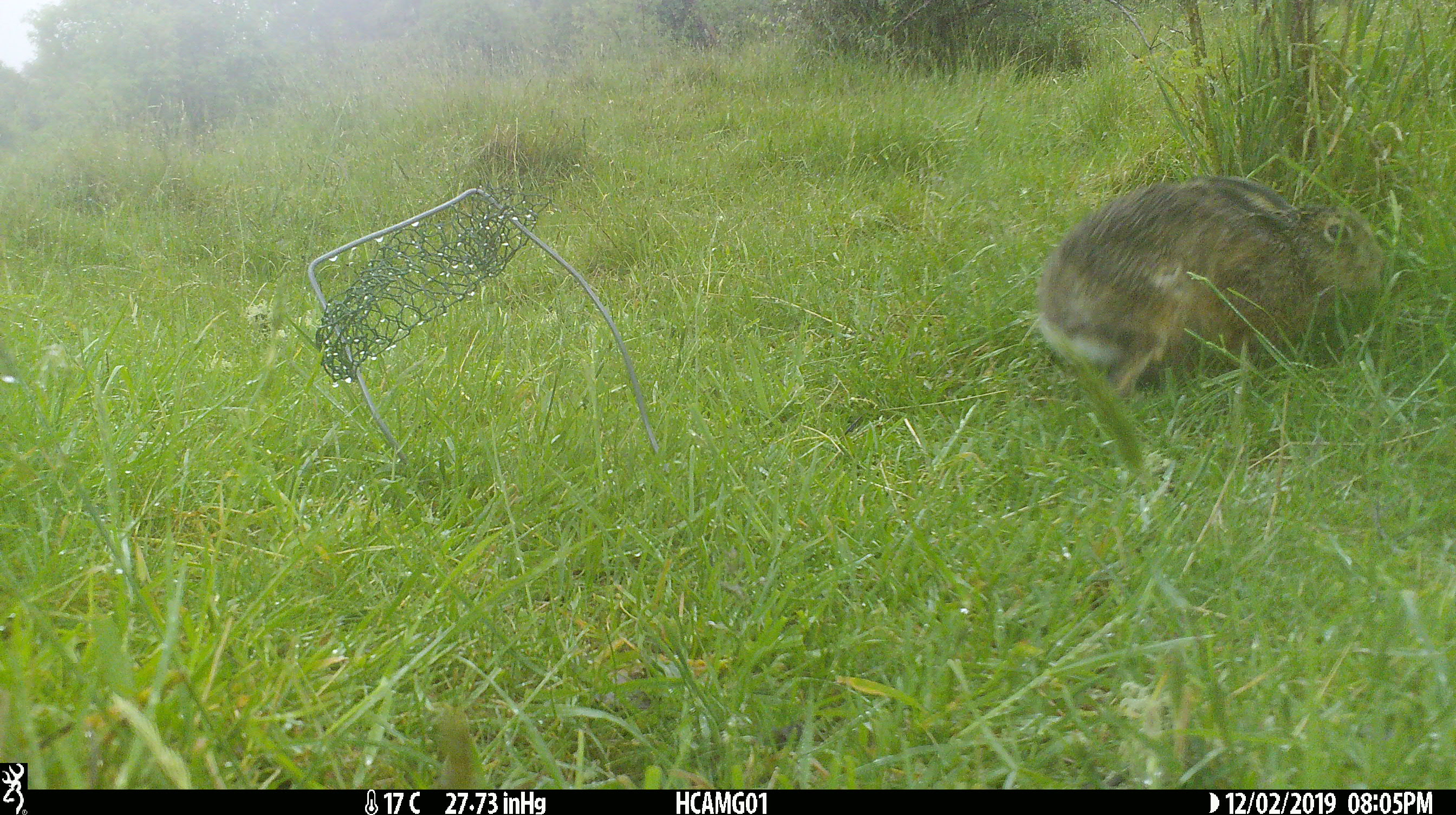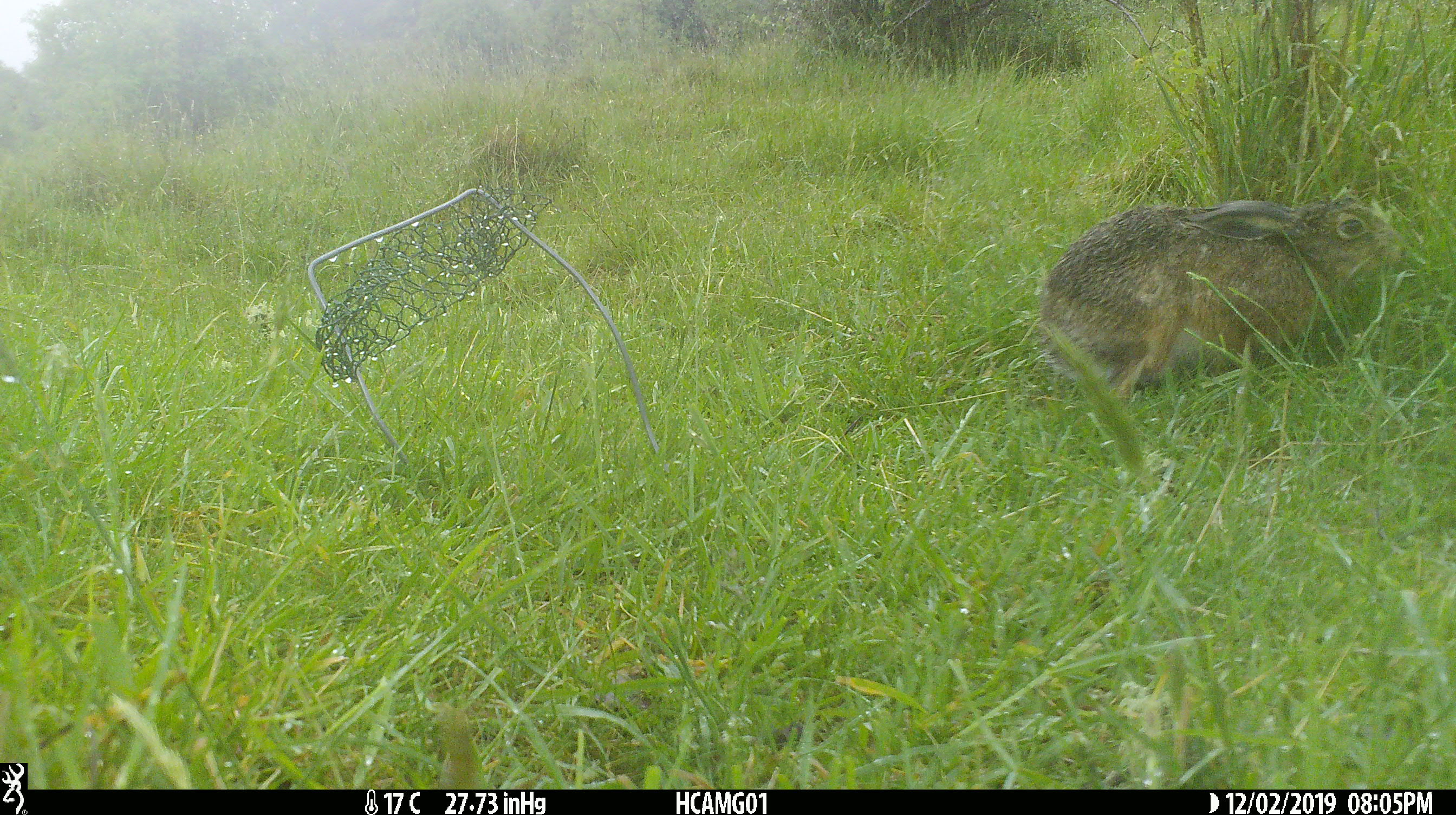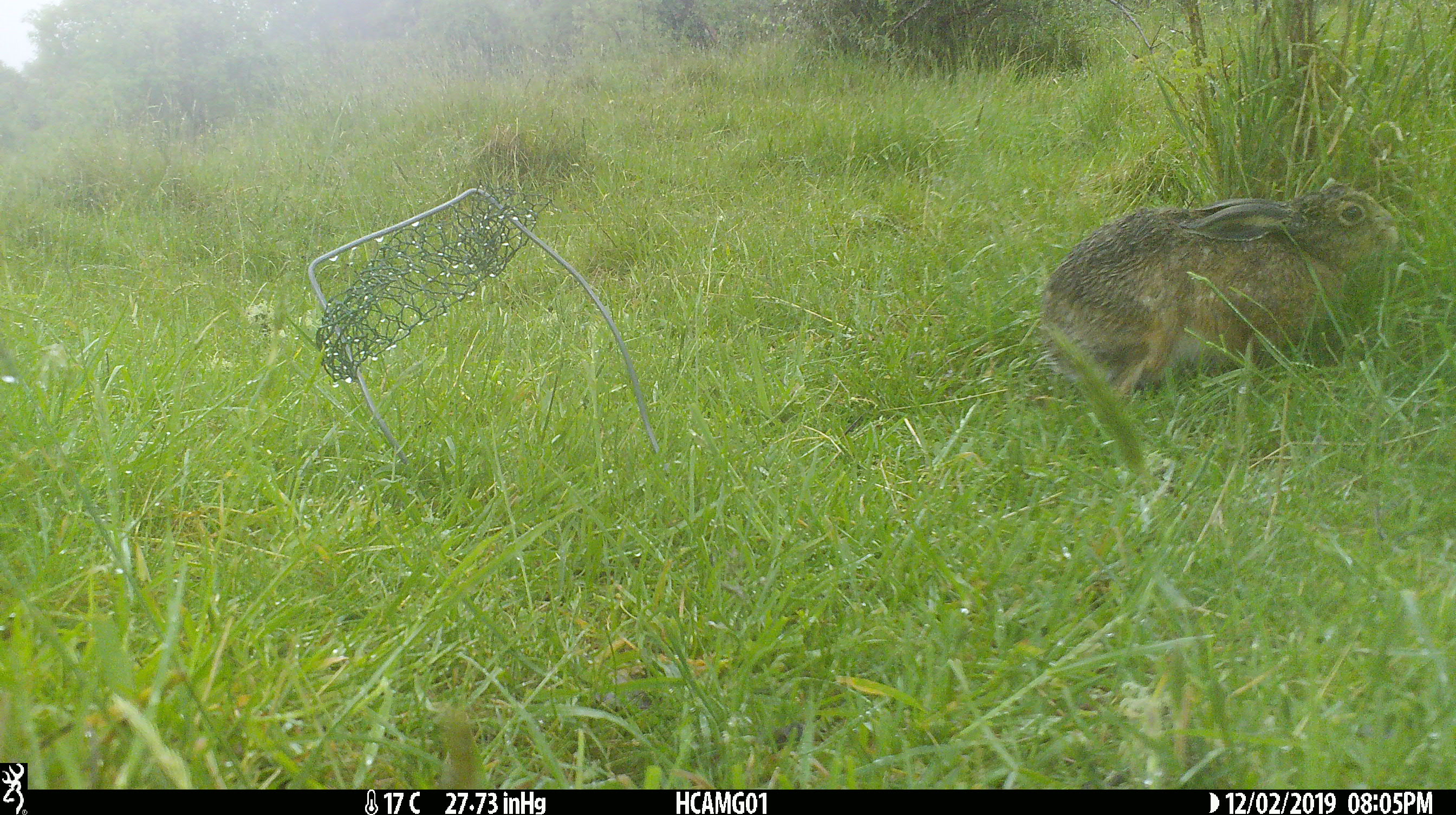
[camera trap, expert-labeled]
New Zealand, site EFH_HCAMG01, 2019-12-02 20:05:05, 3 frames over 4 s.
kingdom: Animalia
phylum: Chordata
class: Mammalia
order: Lagomorpha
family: Leporidae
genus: Oryctolagus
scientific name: Oryctolagus cuniculus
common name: european rabbit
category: rabbit